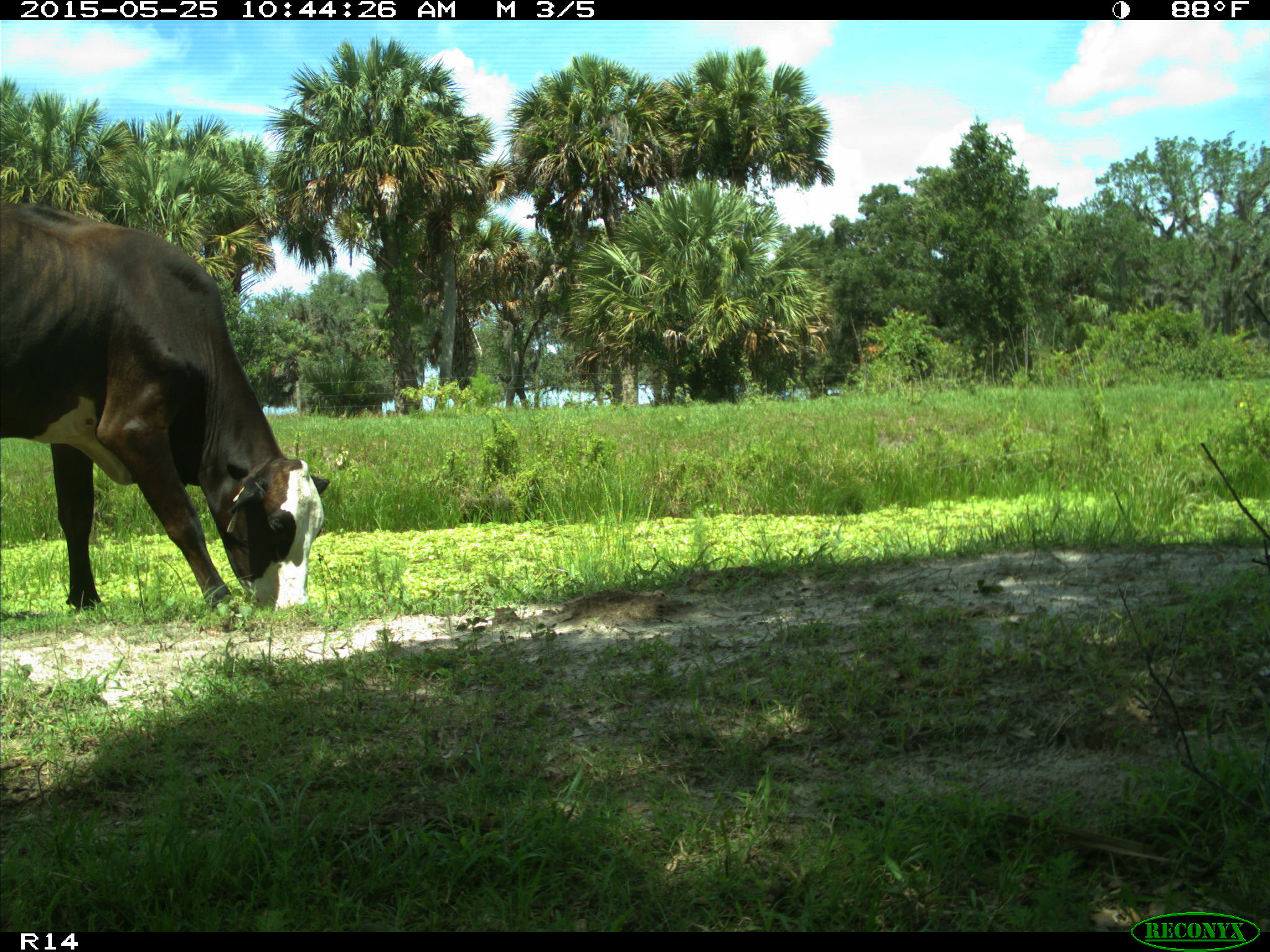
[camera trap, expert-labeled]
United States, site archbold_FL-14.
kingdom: Animalia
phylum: Chordata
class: Mammalia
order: Artiodactyla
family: Bovidae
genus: Bos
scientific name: Bos taurus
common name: domestic cow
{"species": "Bos taurus (domestic cow)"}